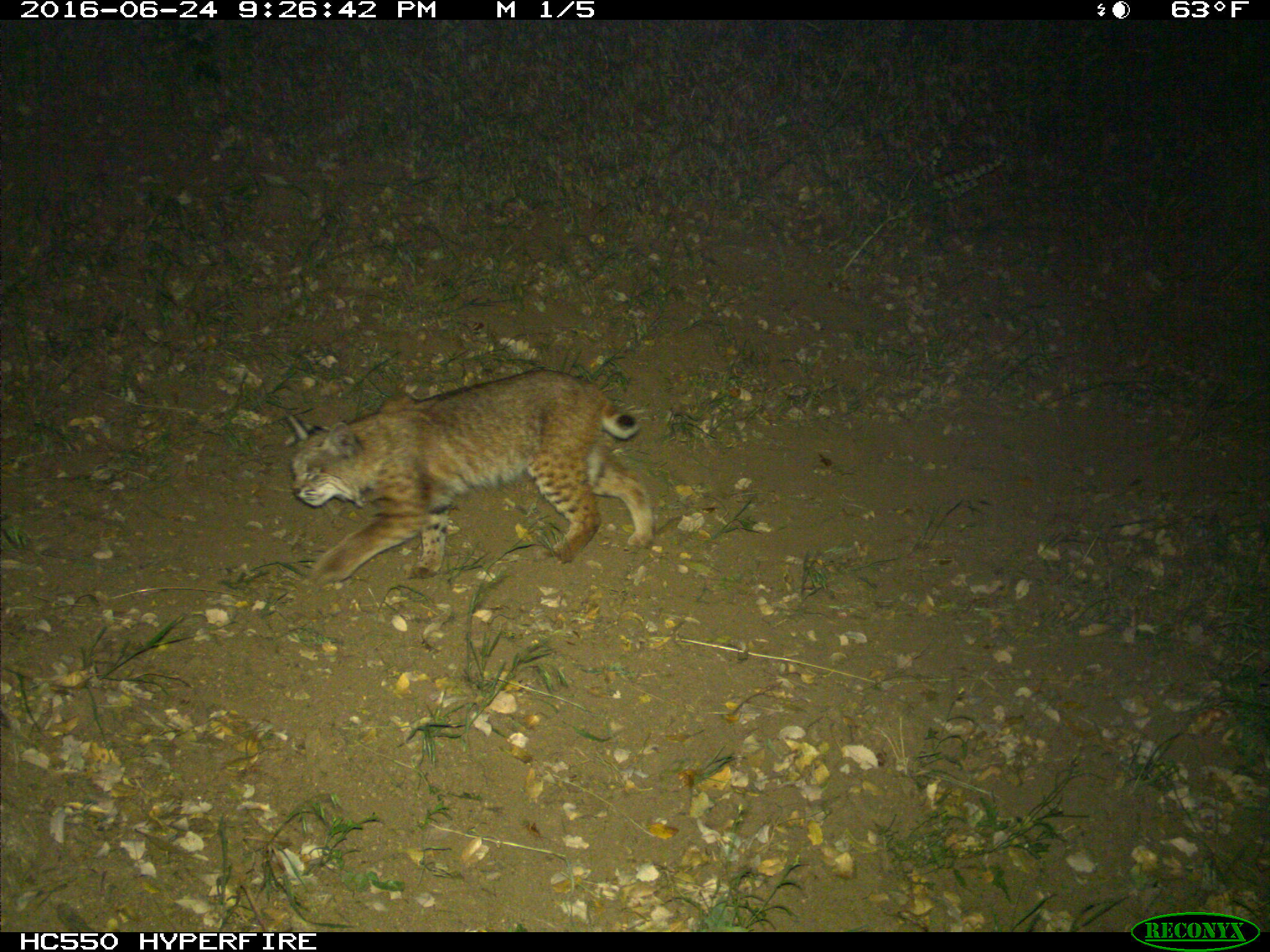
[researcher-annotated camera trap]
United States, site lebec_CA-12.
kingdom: Animalia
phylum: Chordata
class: Mammalia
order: Carnivora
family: Felidae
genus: Lynx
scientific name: Lynx rufus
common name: bobcat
Lynx rufus (bobcat).